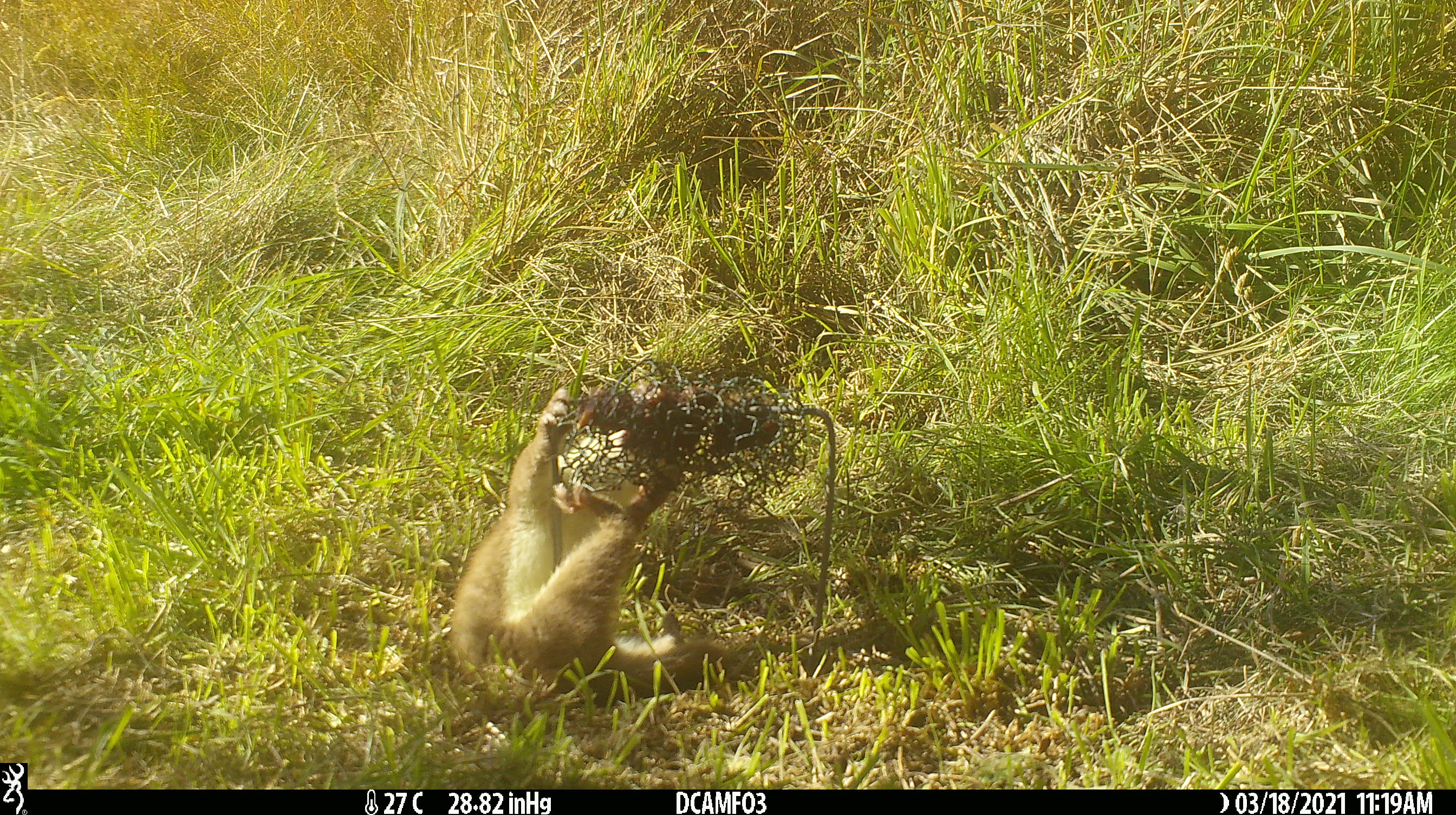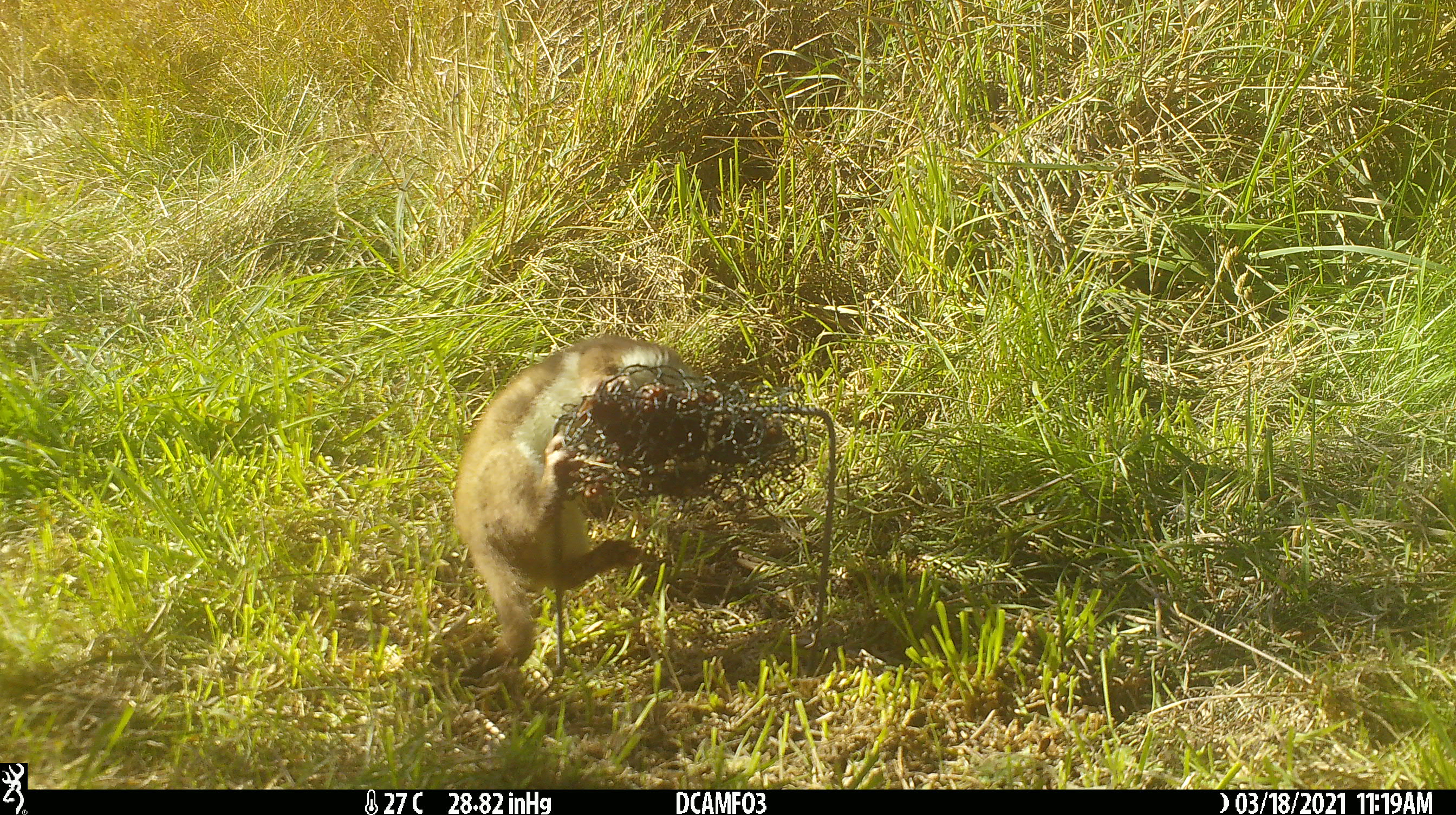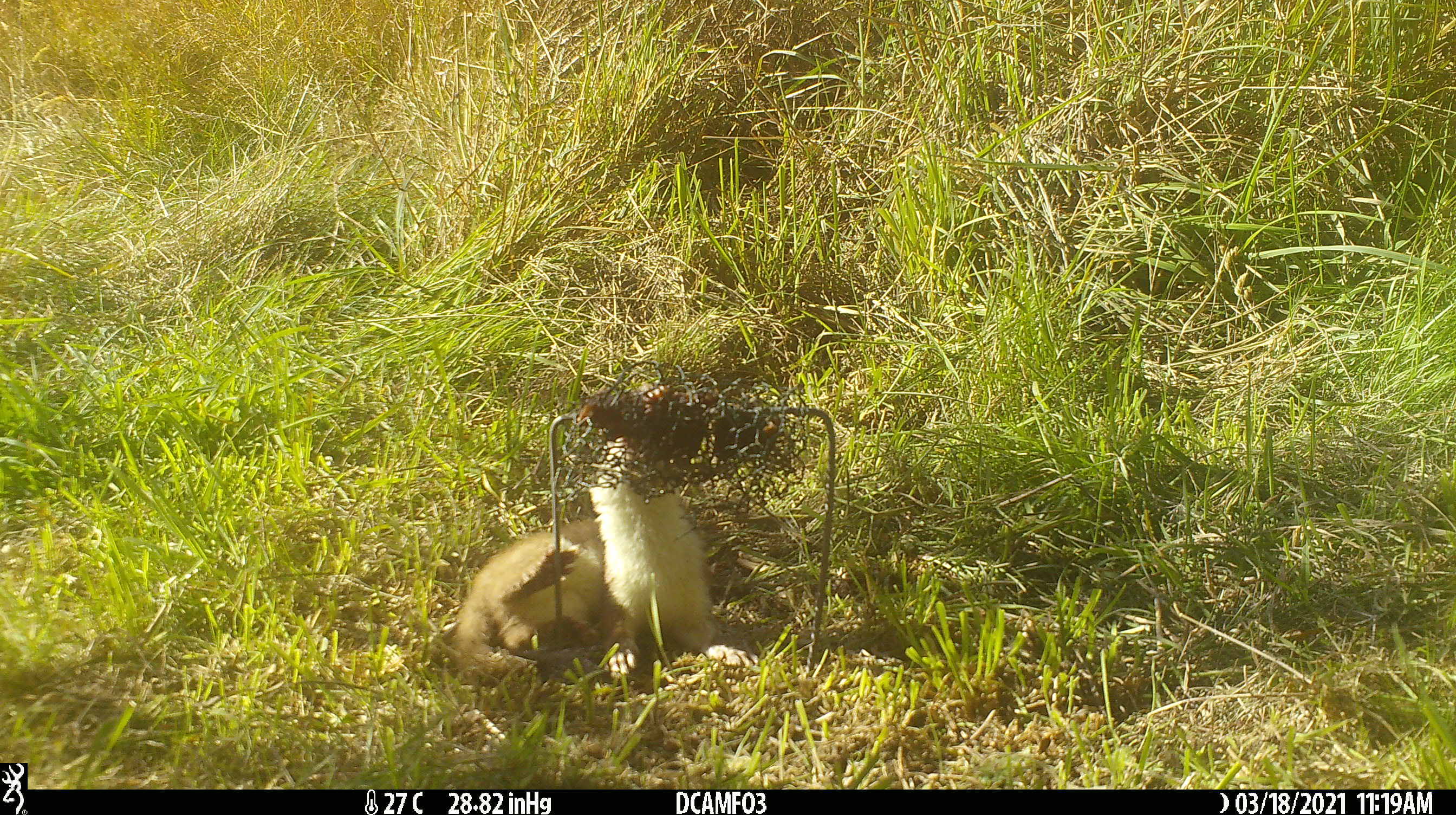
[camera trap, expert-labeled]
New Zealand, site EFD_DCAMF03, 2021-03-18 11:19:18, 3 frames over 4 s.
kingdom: Animalia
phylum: Chordata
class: Mammalia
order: Carnivora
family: Mustelidae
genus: Mustela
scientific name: Mustela erminea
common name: stoat